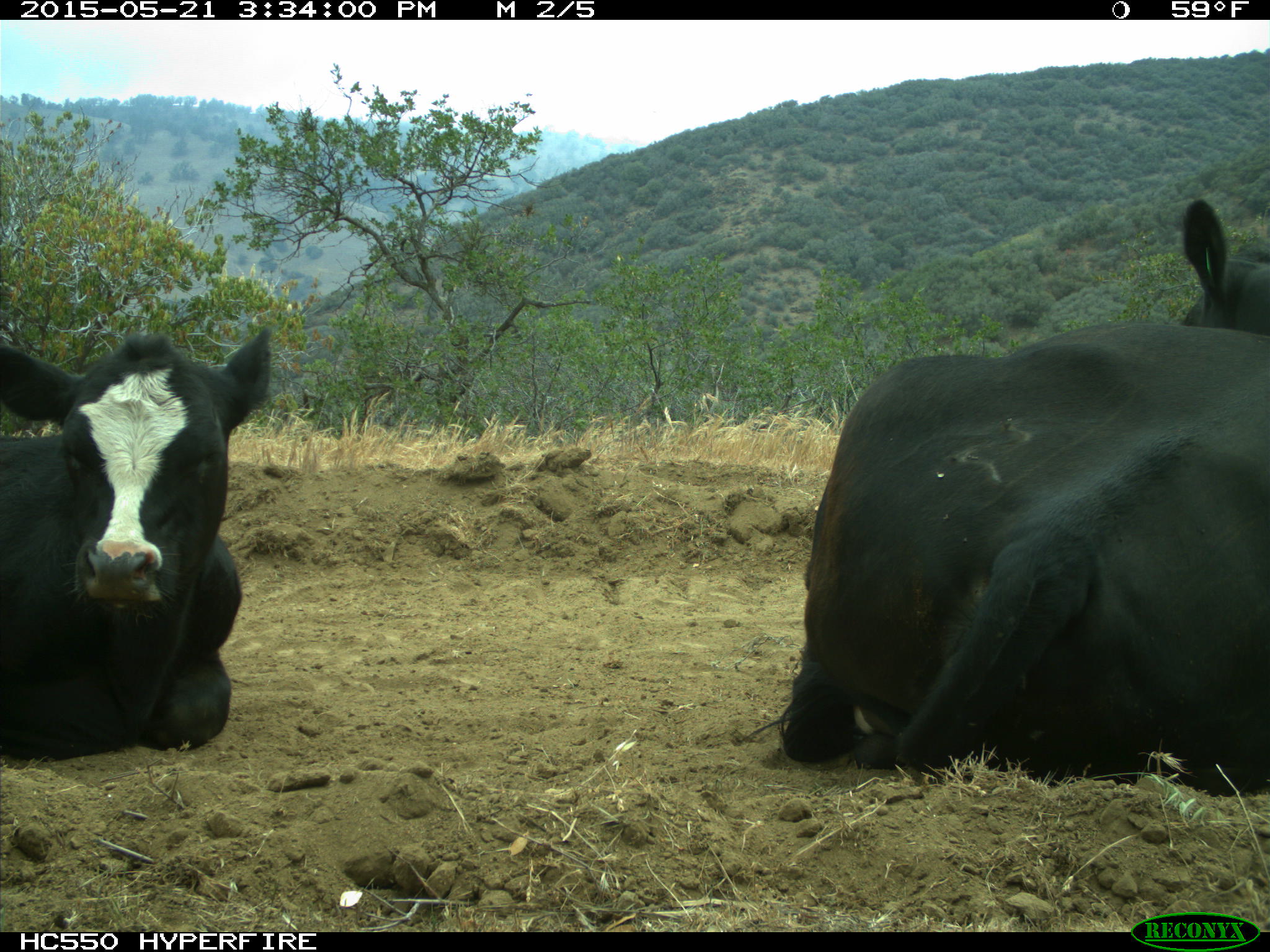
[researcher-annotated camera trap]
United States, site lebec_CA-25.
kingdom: Animalia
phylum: Chordata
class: Mammalia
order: Artiodactyla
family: Bovidae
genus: Bos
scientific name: Bos taurus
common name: domestic cow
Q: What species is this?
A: Bos taurus (domestic cow).